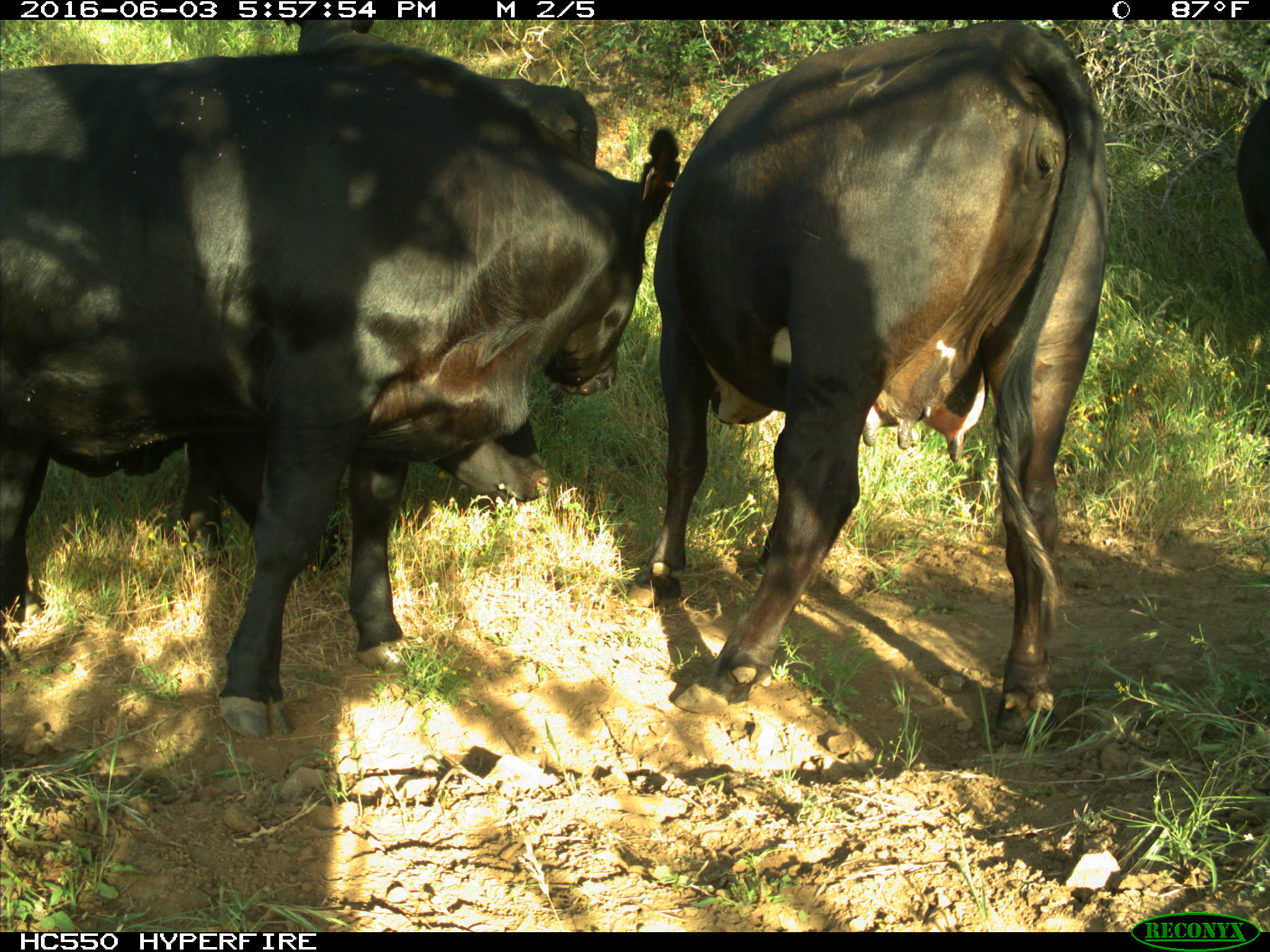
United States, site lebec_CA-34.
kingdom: Animalia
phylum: Chordata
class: Mammalia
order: Artiodactyla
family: Bovidae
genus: Bos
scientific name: Bos taurus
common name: domestic cow